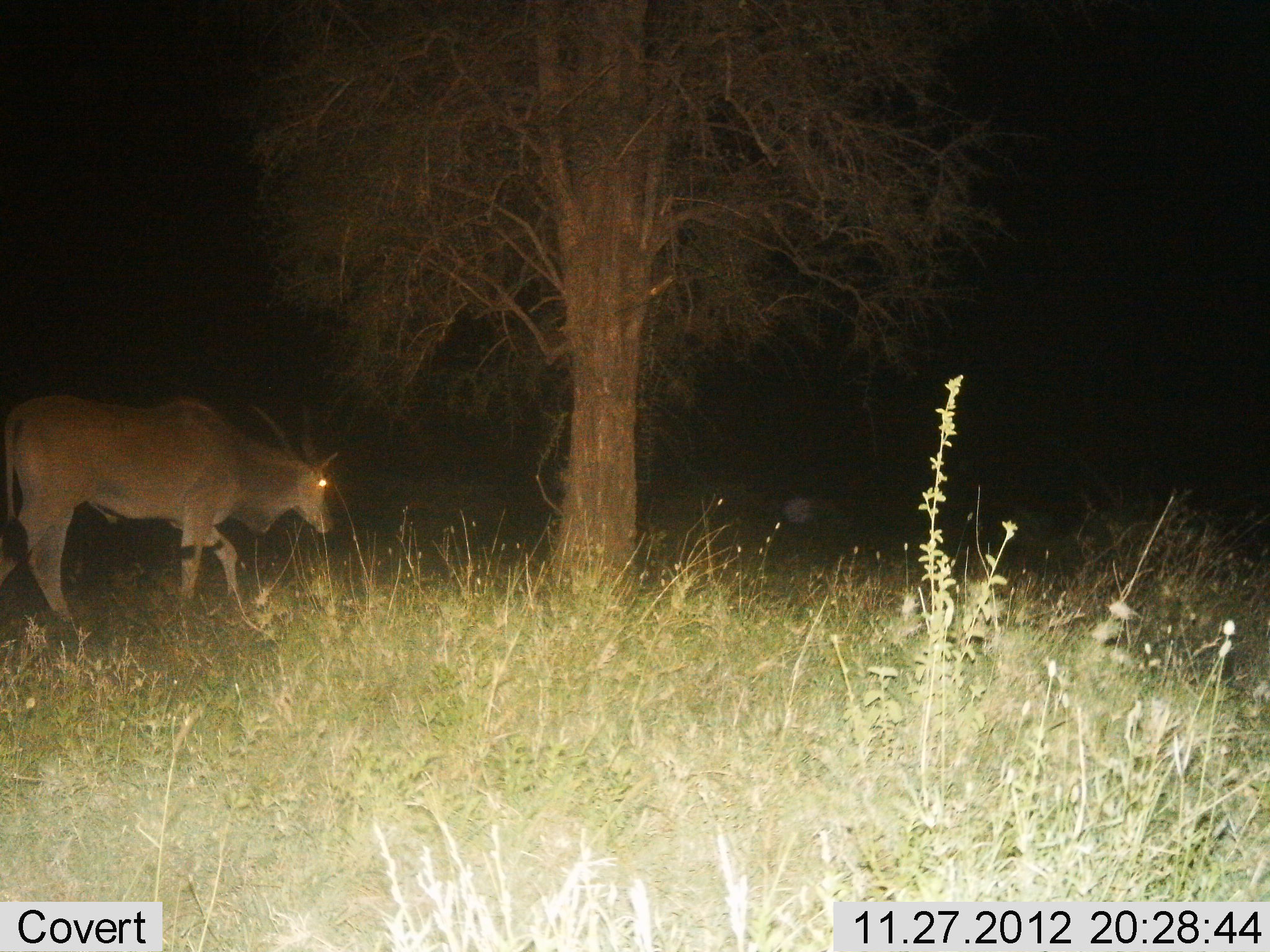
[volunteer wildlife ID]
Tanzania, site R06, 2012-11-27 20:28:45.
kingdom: Animalia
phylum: Chordata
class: Mammalia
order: Artiodactyla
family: Bovidae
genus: Tragelaphus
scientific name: Tragelaphus oryx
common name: eland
Eland (Tragelaphus oryx), count 1. Behavior (volunteer vote fractions): standing 20%, resting 0%, moving 70%, interacting 0%. Young present (vote fraction): 0%. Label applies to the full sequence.